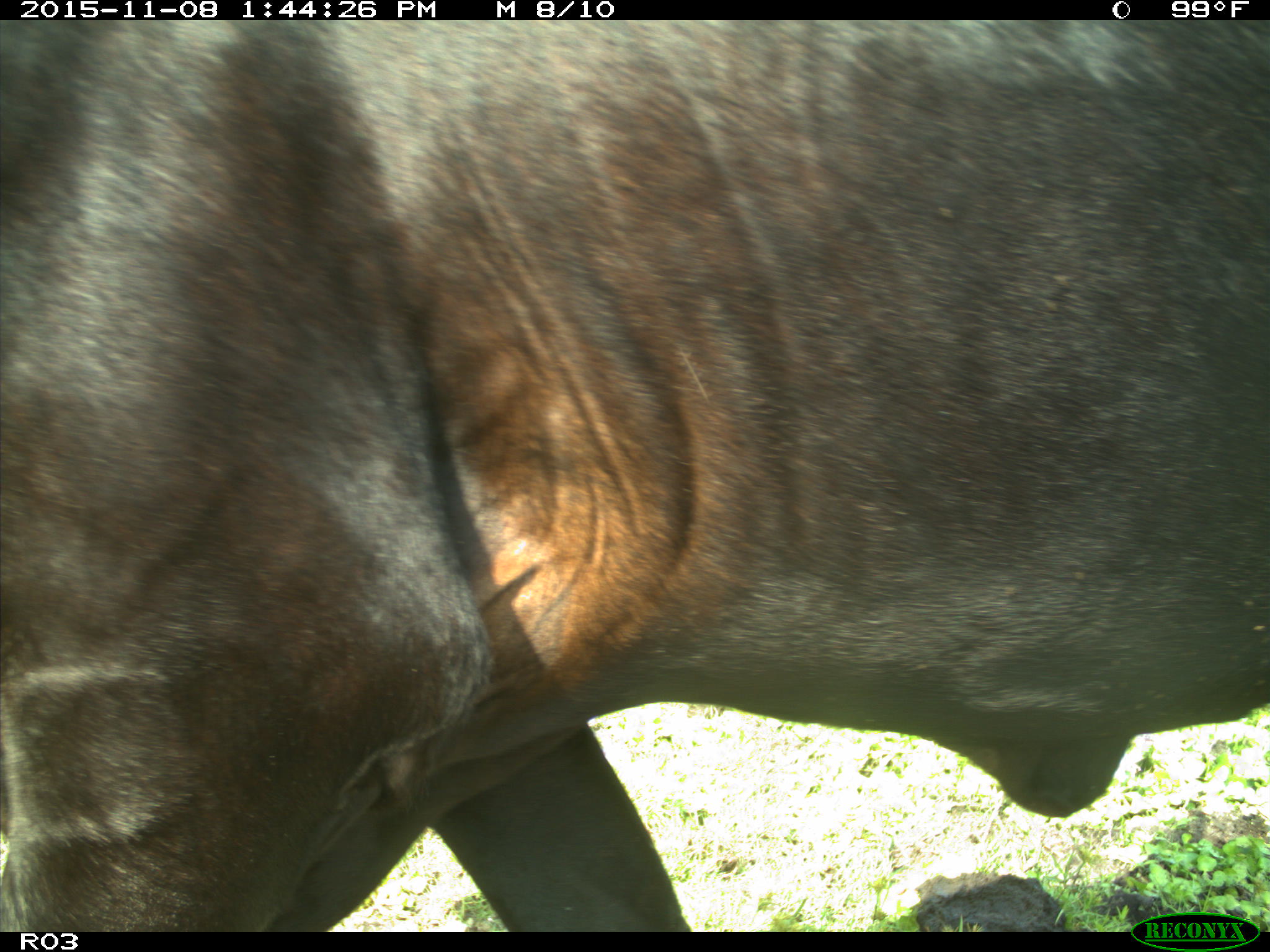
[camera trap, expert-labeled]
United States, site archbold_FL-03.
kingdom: Animalia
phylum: Chordata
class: Mammalia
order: Artiodactyla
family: Bovidae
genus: Bos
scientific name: Bos taurus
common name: domestic cow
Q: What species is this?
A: Bos taurus (domestic cow).